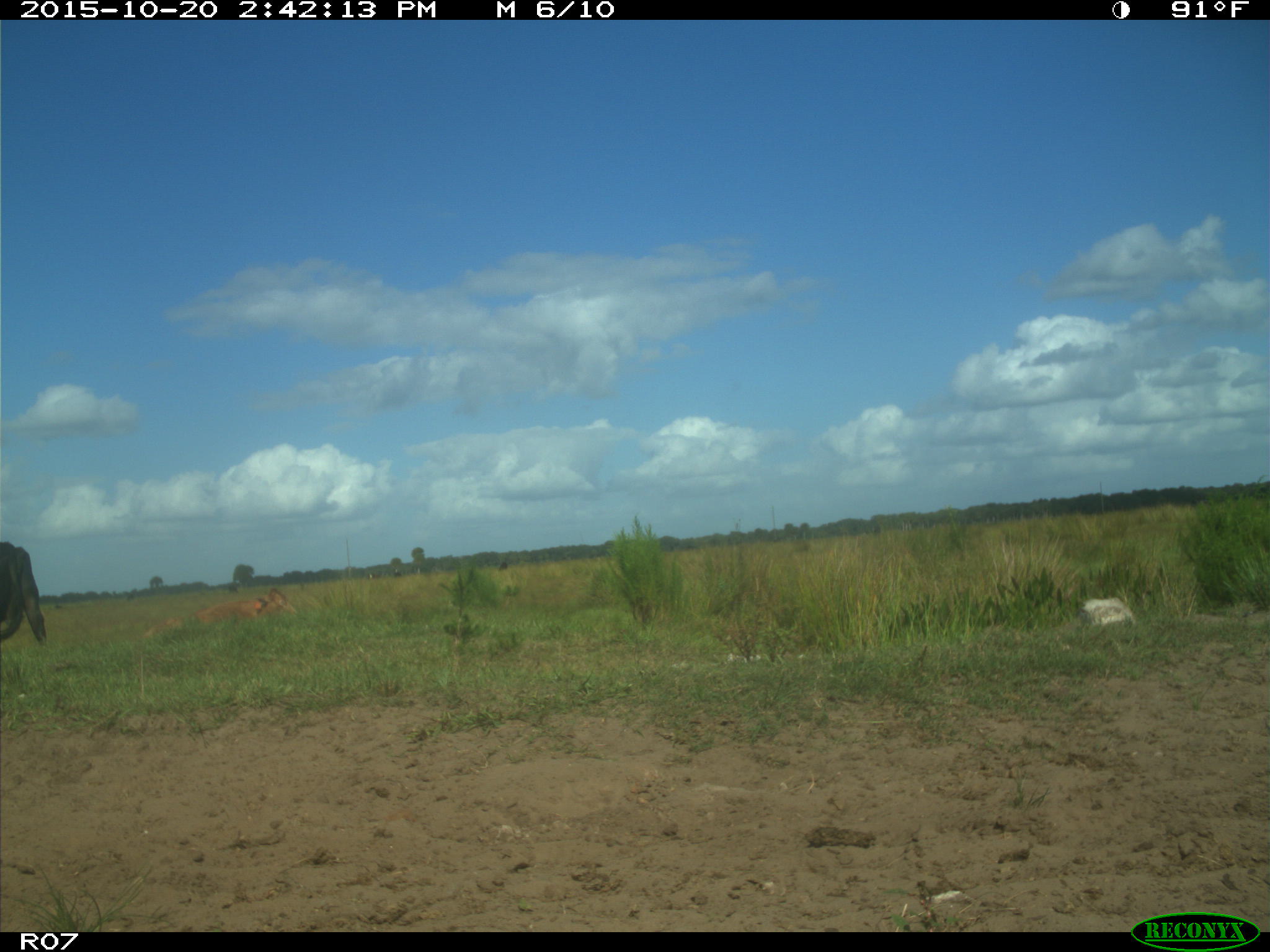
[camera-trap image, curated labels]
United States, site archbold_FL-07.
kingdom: Animalia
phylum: Chordata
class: Mammalia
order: Artiodactyla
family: Bovidae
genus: Bos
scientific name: Bos taurus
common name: domestic cow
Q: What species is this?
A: Bos taurus (domestic cow).